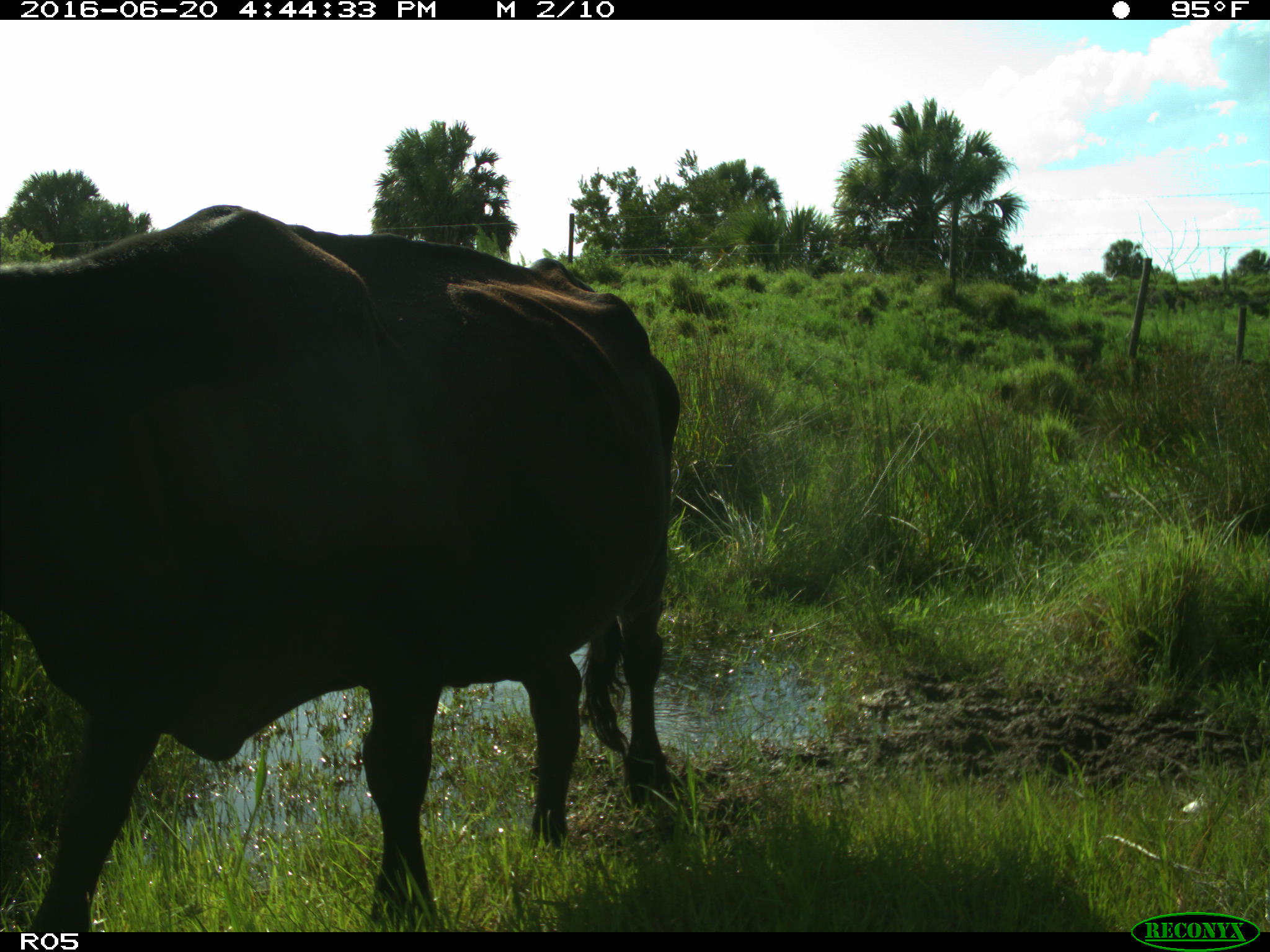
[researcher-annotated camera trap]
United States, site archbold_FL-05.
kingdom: Animalia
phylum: Chordata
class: Mammalia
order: Artiodactyla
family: Bovidae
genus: Bos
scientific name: Bos taurus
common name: domestic cow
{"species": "Bos taurus (domestic cow)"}